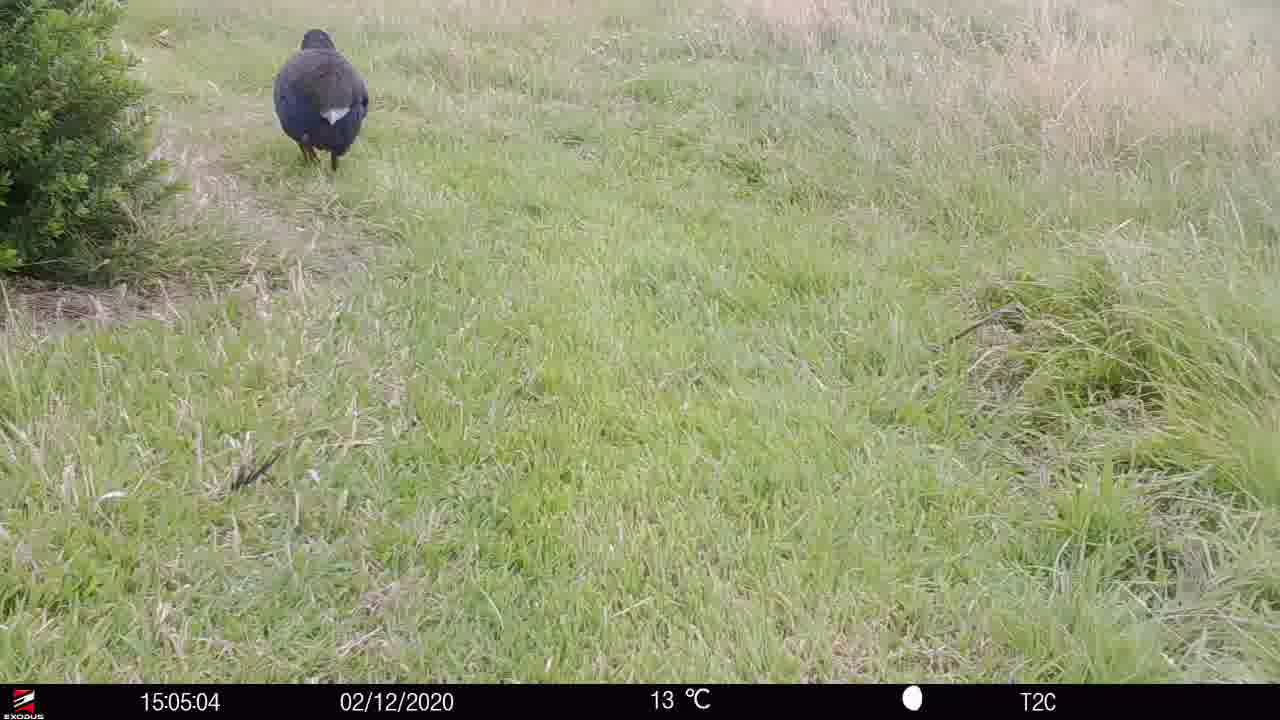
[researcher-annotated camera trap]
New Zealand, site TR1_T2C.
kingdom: Animalia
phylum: Chordata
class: Aves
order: Gruiformes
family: Rallidae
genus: Porphyrio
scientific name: Porphyrio mantelli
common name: takahe